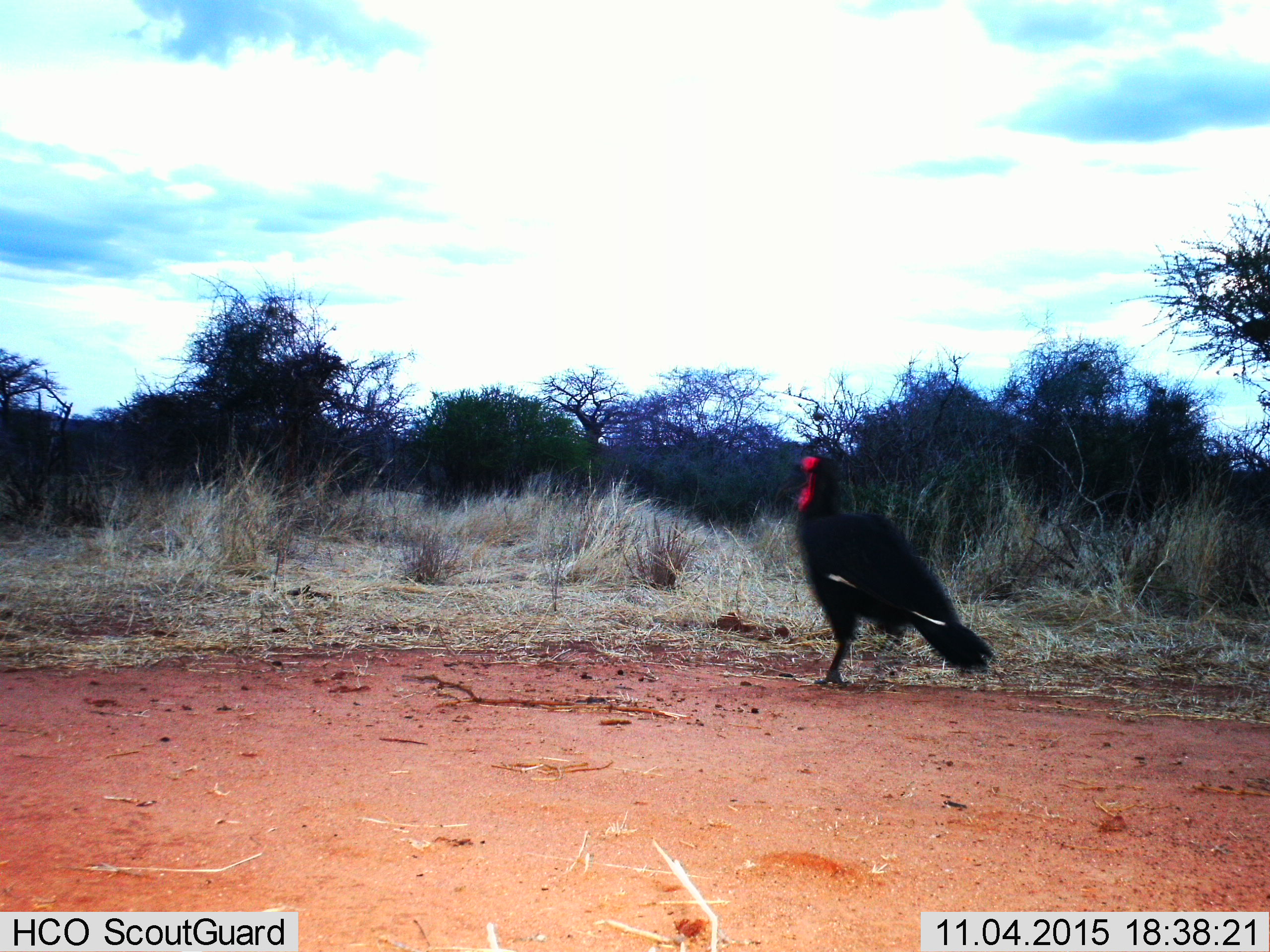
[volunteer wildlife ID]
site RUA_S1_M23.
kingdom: Animalia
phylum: Chordata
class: Aves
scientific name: Aves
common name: bird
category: birdother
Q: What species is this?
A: Birdother (bird) (Aves).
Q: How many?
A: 1.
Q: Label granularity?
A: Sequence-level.